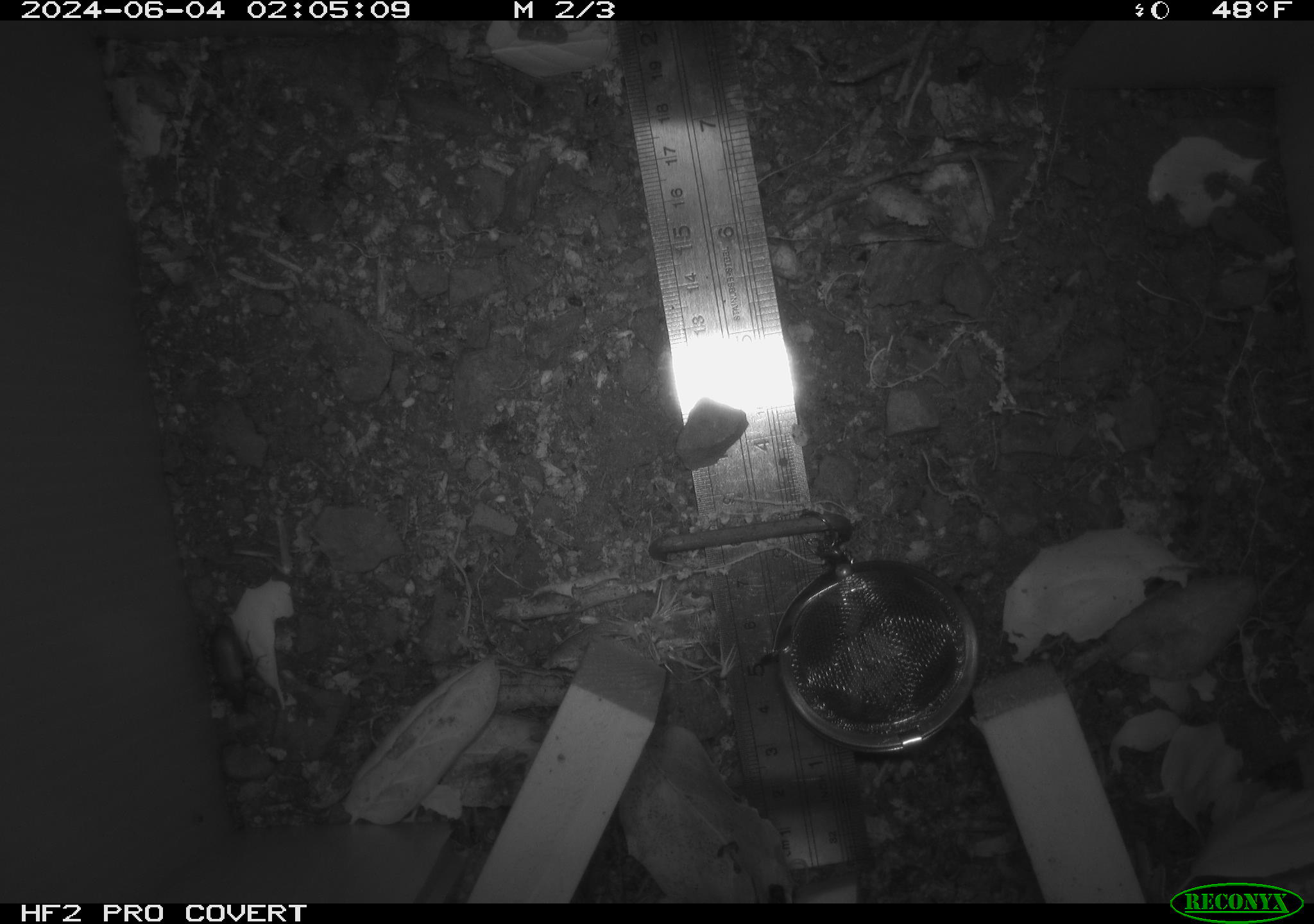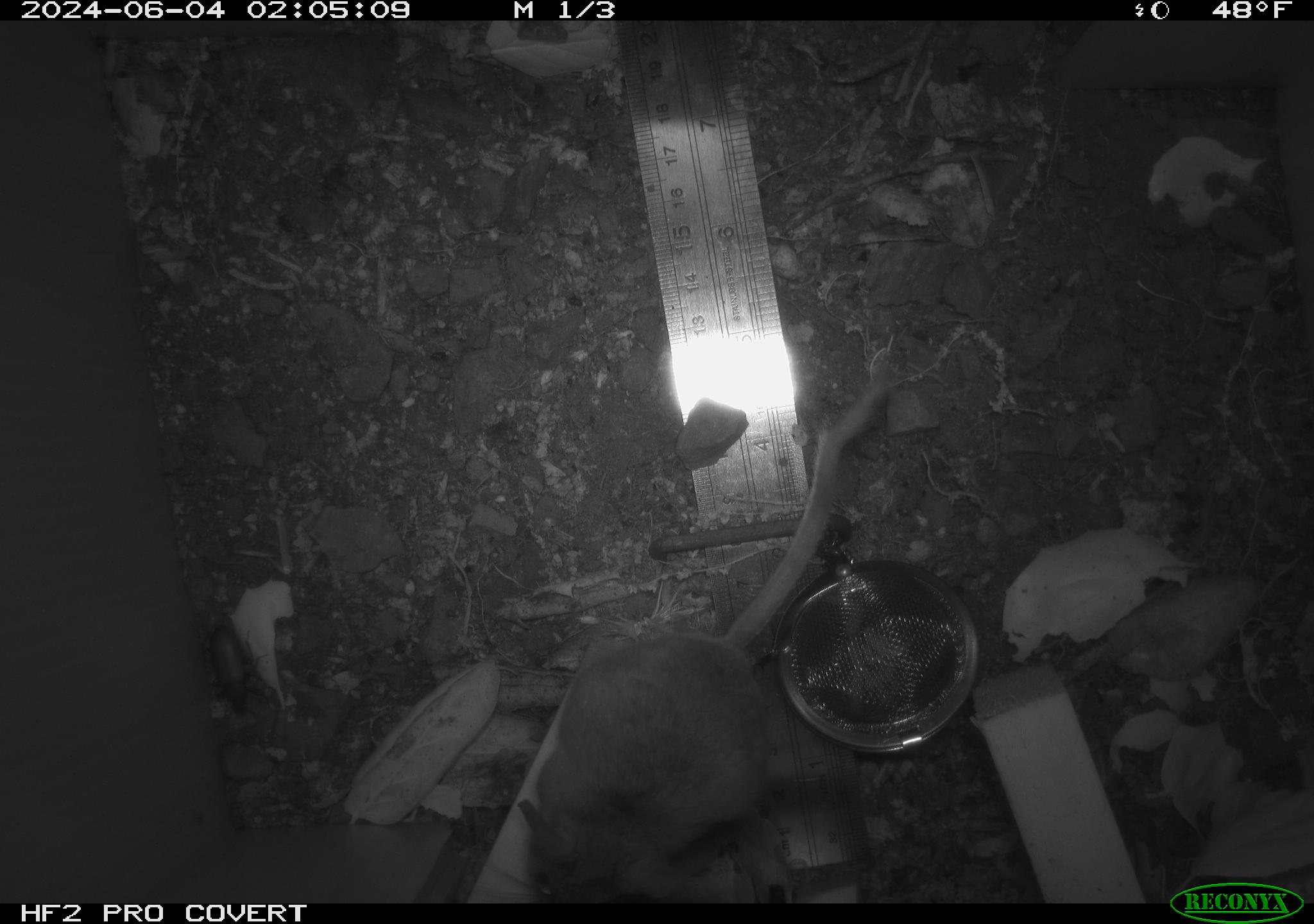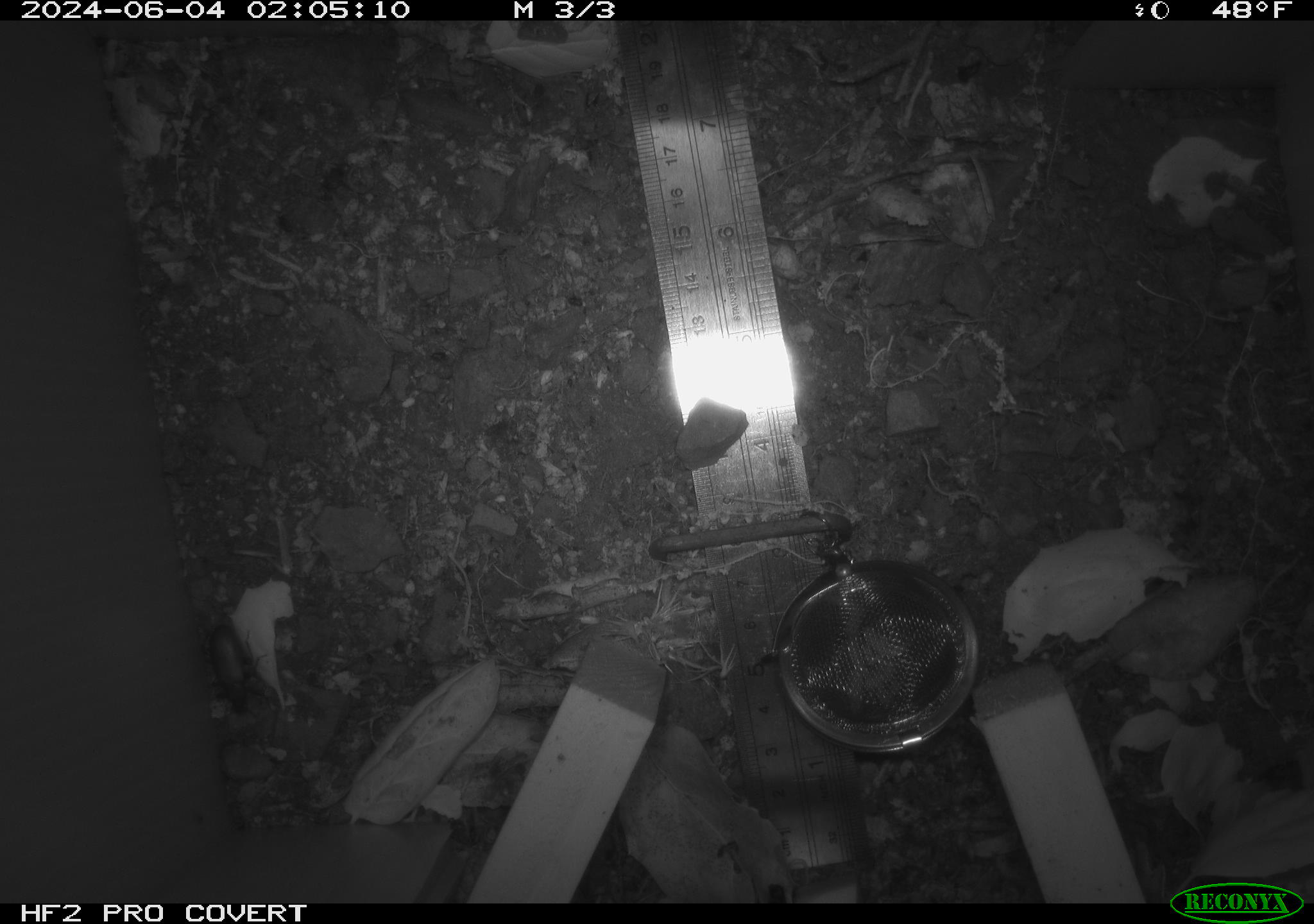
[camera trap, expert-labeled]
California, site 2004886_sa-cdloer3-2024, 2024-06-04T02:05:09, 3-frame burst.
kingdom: Animalia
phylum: Chordata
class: Mammalia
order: Rodentia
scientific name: Rodentia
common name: rodent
Rodent (Rodentia).